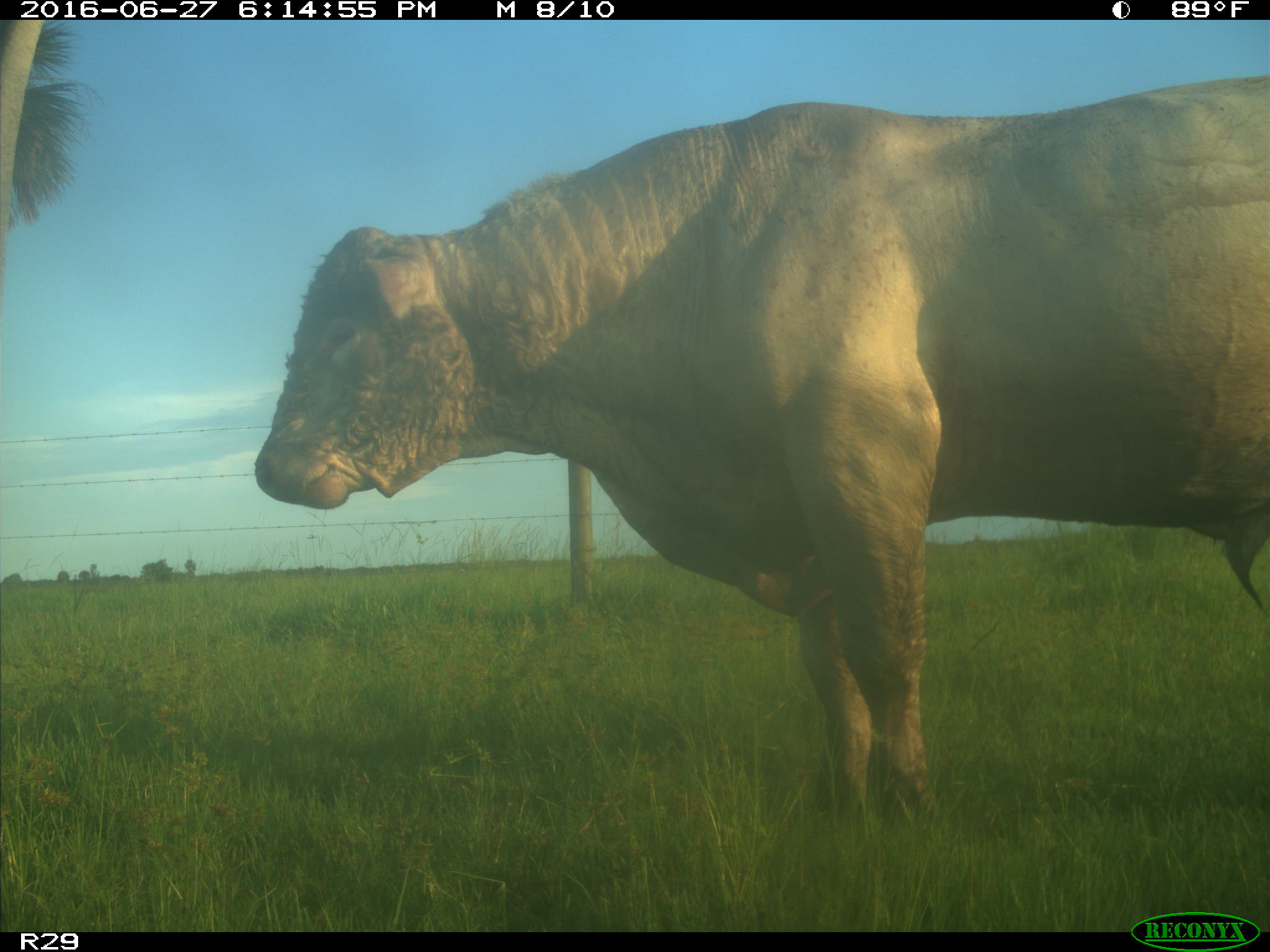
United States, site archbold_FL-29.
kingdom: Animalia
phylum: Chordata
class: Mammalia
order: Artiodactyla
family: Bovidae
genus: Bos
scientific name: Bos taurus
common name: domestic cow